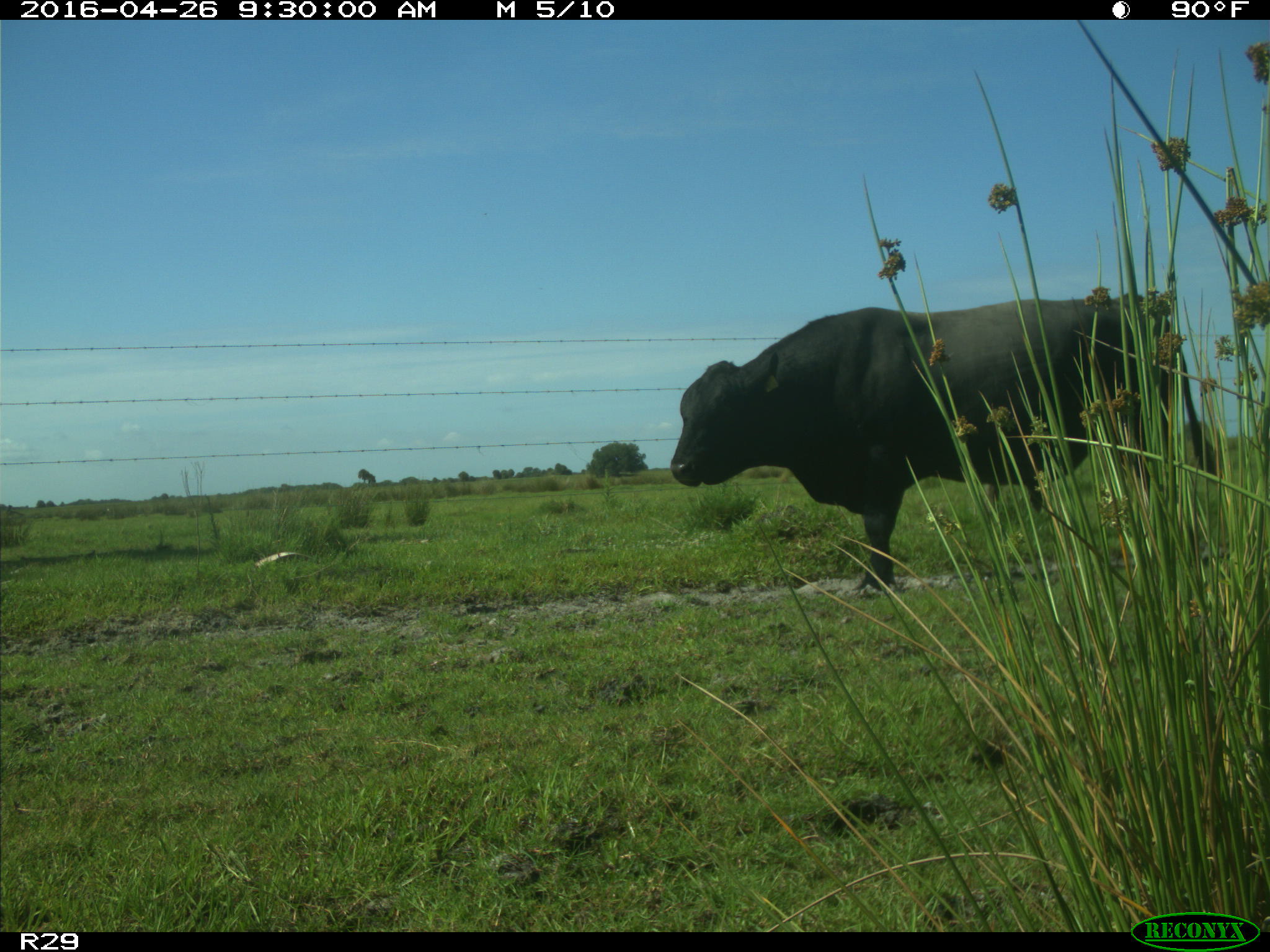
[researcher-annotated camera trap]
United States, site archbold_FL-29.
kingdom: Animalia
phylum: Chordata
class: Mammalia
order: Artiodactyla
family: Bovidae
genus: Bos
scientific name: Bos taurus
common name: domestic cow